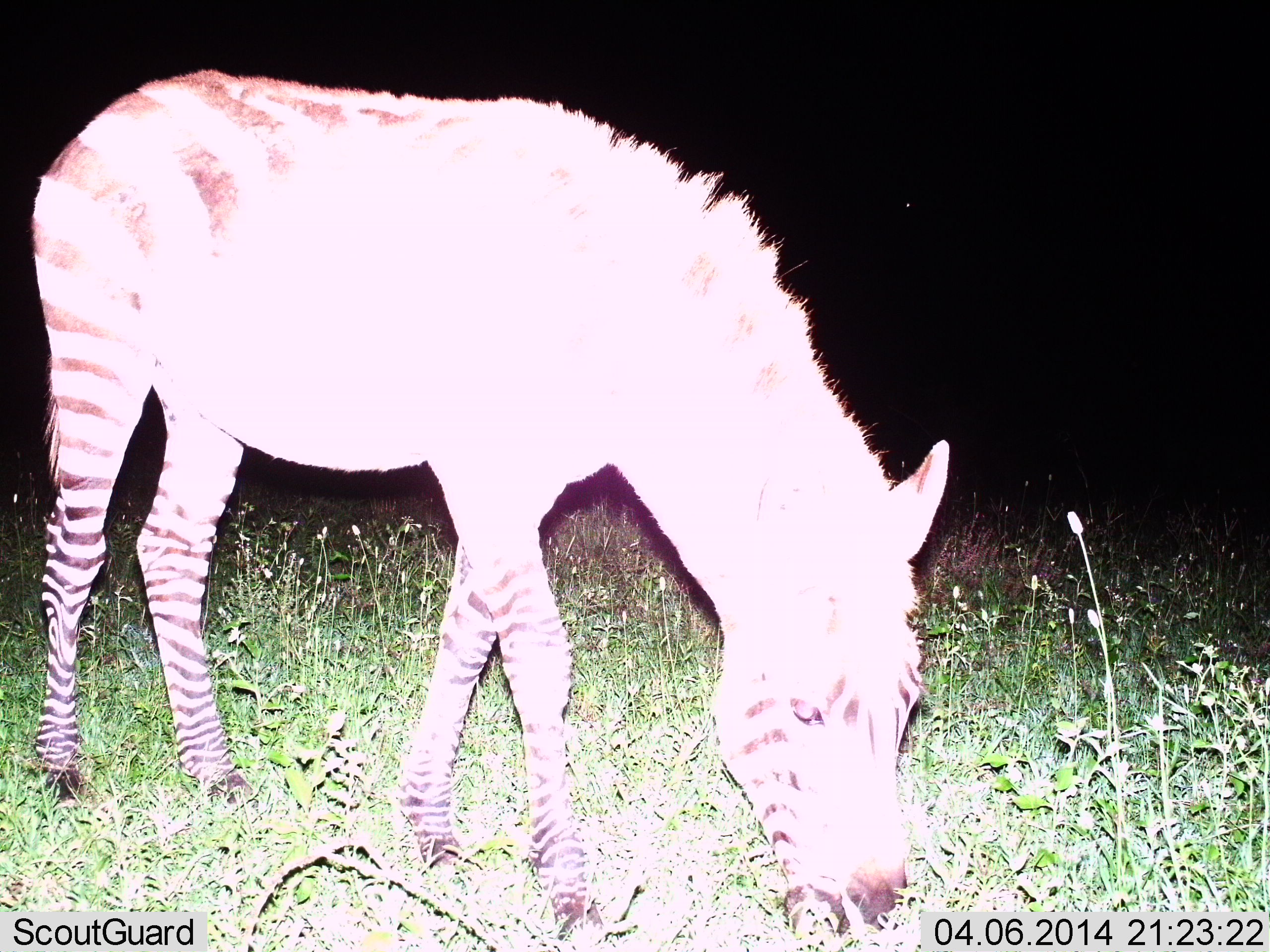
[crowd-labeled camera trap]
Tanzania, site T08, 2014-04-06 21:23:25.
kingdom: Animalia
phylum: Chordata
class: Mammalia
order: Perissodactyla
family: Equidae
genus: Equus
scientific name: Equus quagga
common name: plains zebra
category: zebra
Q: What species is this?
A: Zebra (plains zebra) (Equus quagga).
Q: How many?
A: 1.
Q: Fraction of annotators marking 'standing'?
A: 0%.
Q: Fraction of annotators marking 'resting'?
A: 0%.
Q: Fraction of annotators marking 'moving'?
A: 0%.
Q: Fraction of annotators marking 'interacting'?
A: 0%.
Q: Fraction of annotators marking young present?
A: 0%.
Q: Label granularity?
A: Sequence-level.